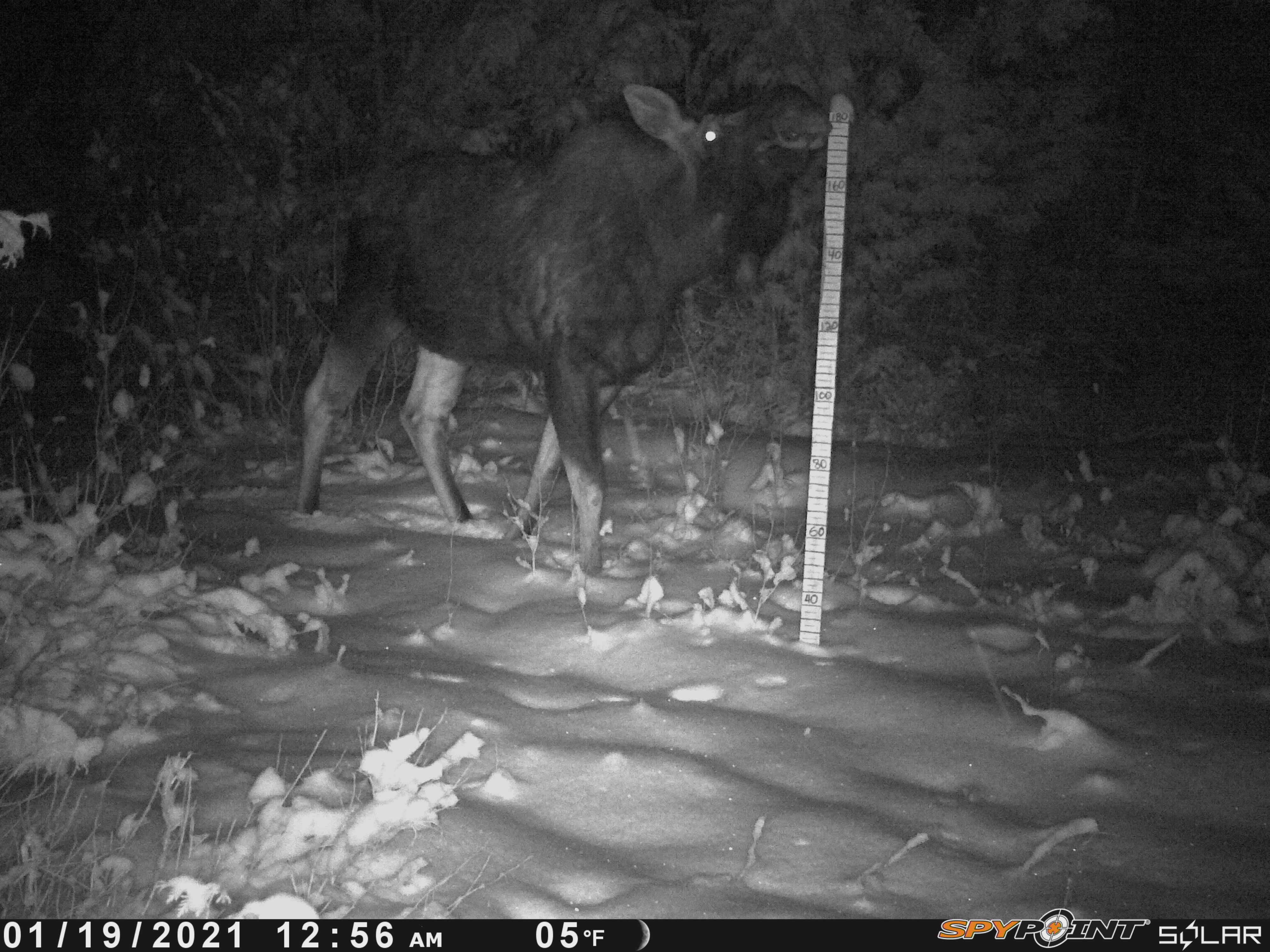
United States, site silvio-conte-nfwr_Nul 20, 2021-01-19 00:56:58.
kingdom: Animalia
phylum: Chordata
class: Mammalia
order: Artiodactyla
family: Cervidae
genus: Alces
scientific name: Alces alces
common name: moose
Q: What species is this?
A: Moose (Alces alces).